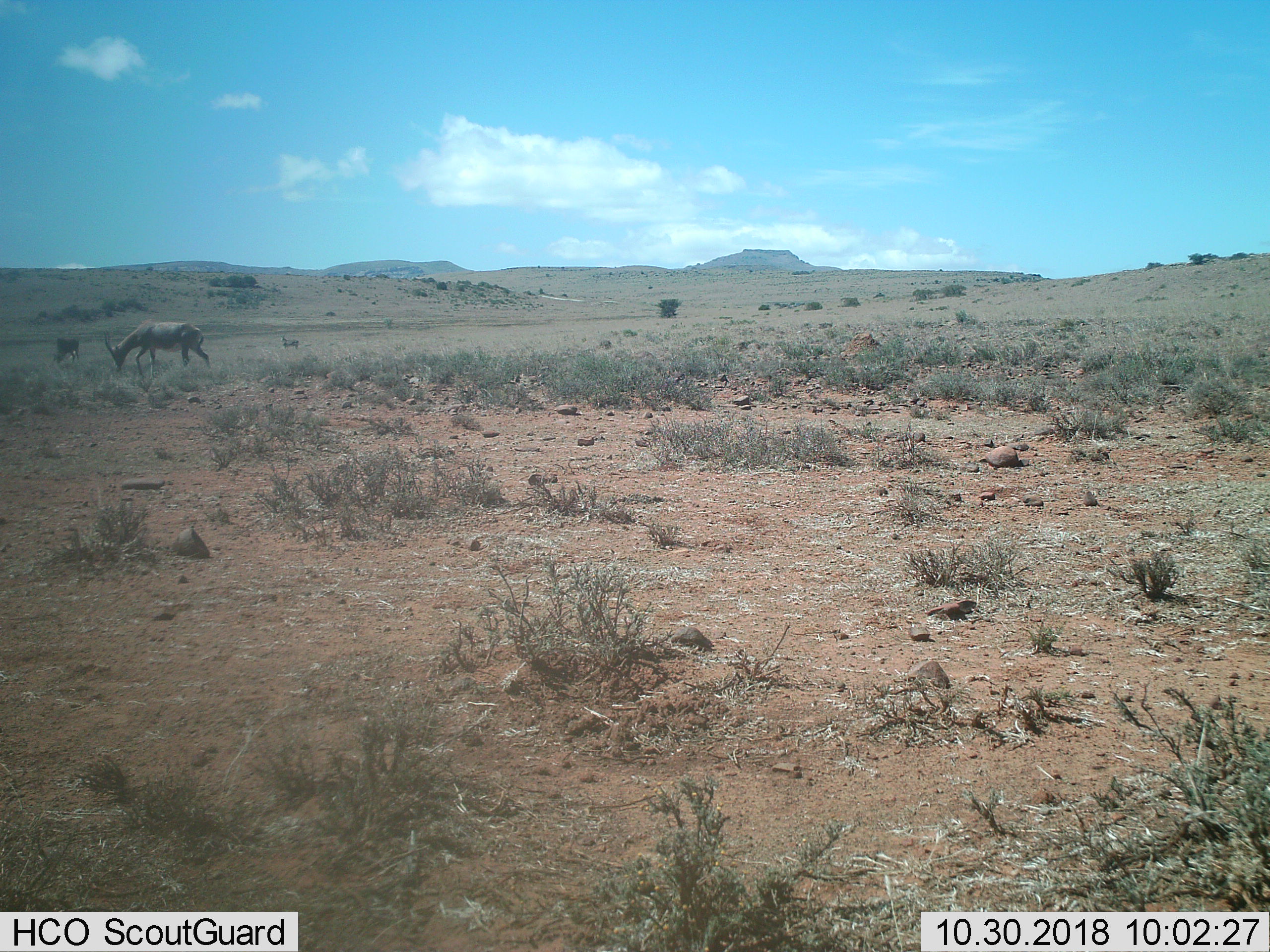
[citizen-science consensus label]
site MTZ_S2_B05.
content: unidentified animal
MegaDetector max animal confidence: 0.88